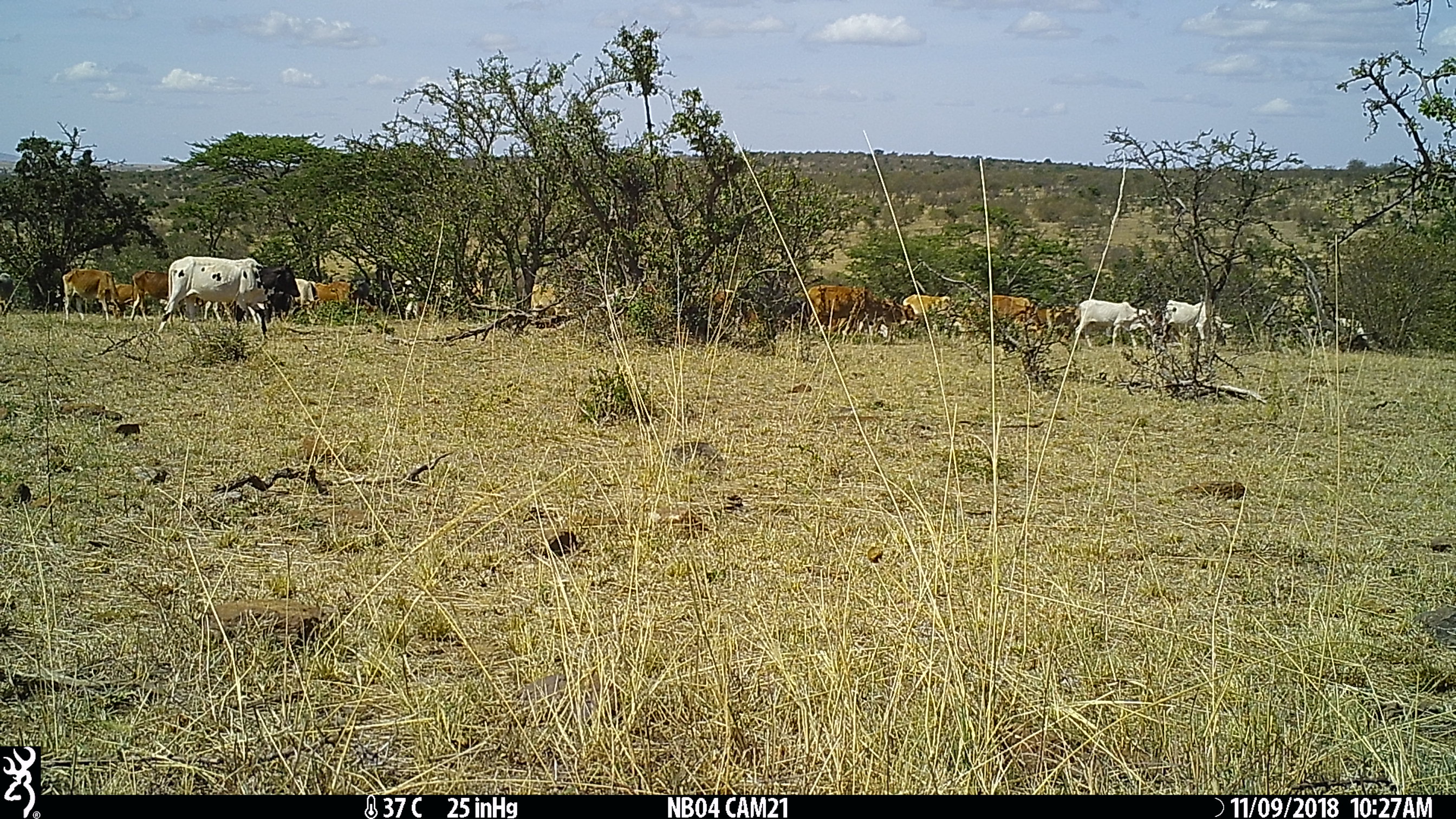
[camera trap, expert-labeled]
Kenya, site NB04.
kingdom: Animalia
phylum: Chordata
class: Mammalia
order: Artiodactyla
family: Bovidae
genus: Bos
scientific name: Bos taurus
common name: cattle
Cattle (Bos taurus).